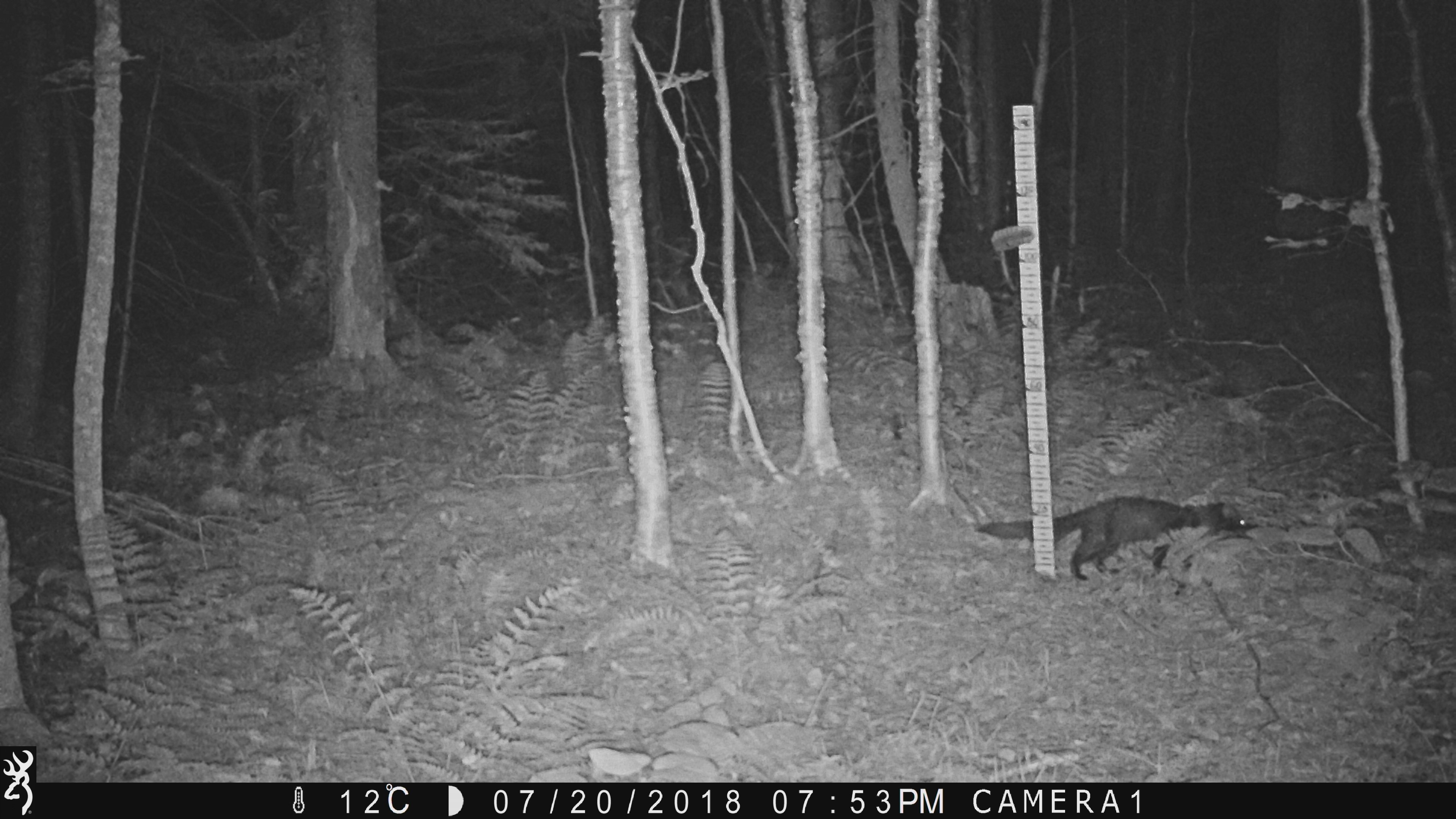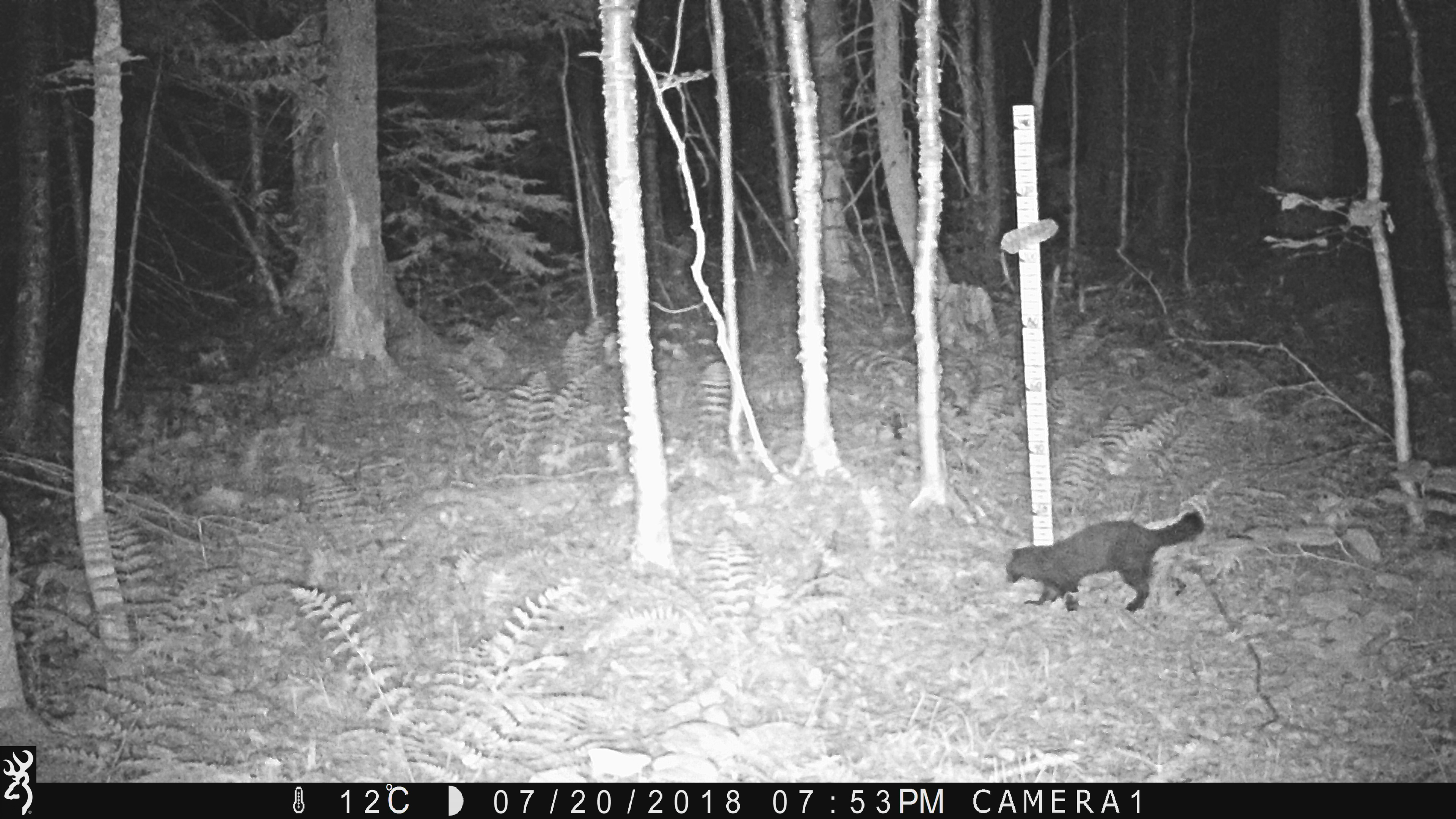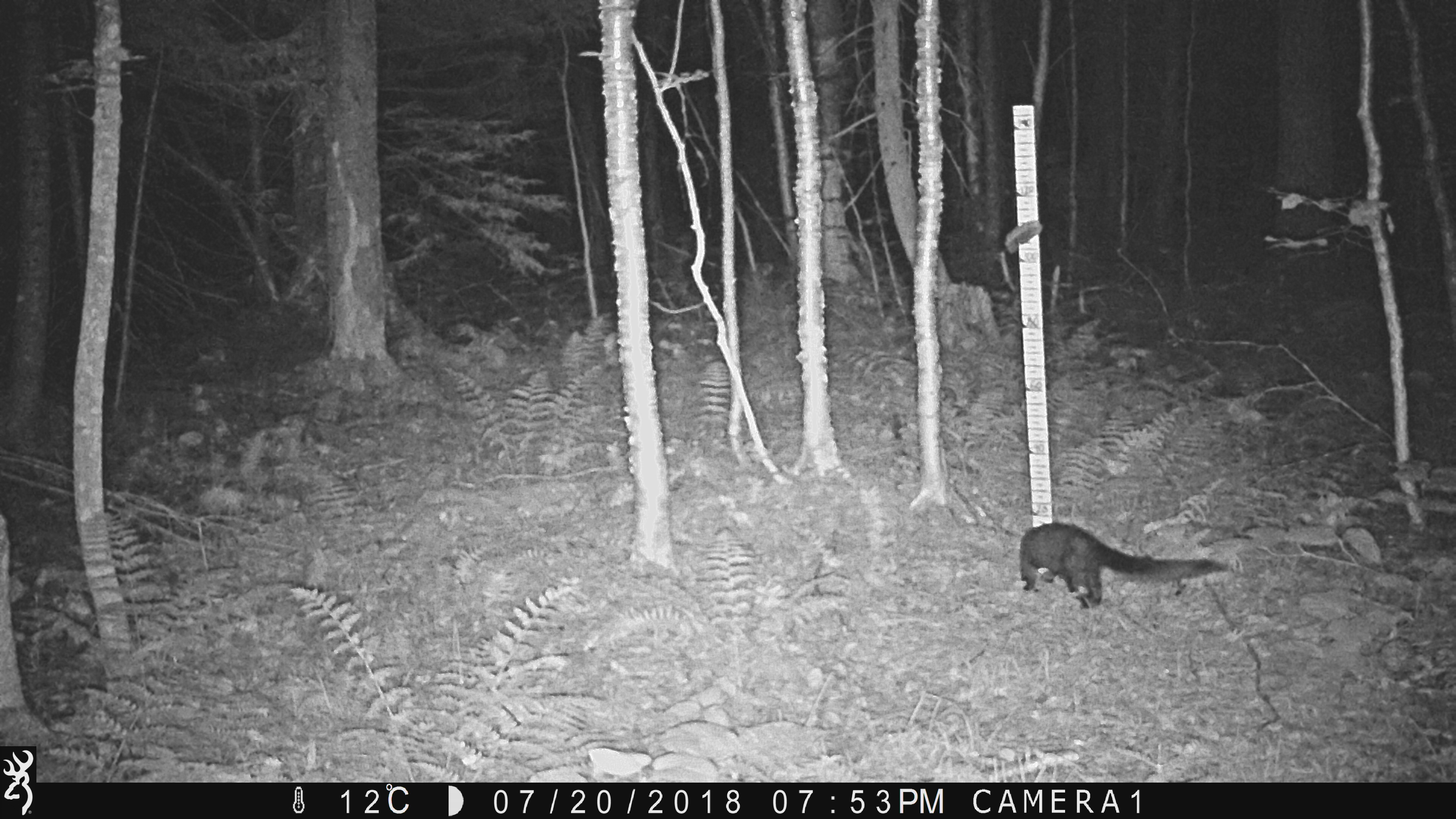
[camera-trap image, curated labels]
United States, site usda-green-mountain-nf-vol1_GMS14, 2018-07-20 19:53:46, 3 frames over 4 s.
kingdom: Animalia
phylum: Chordata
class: Mammalia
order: Carnivora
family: Mustelidae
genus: Pekania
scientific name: Pekania pennanti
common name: fisher